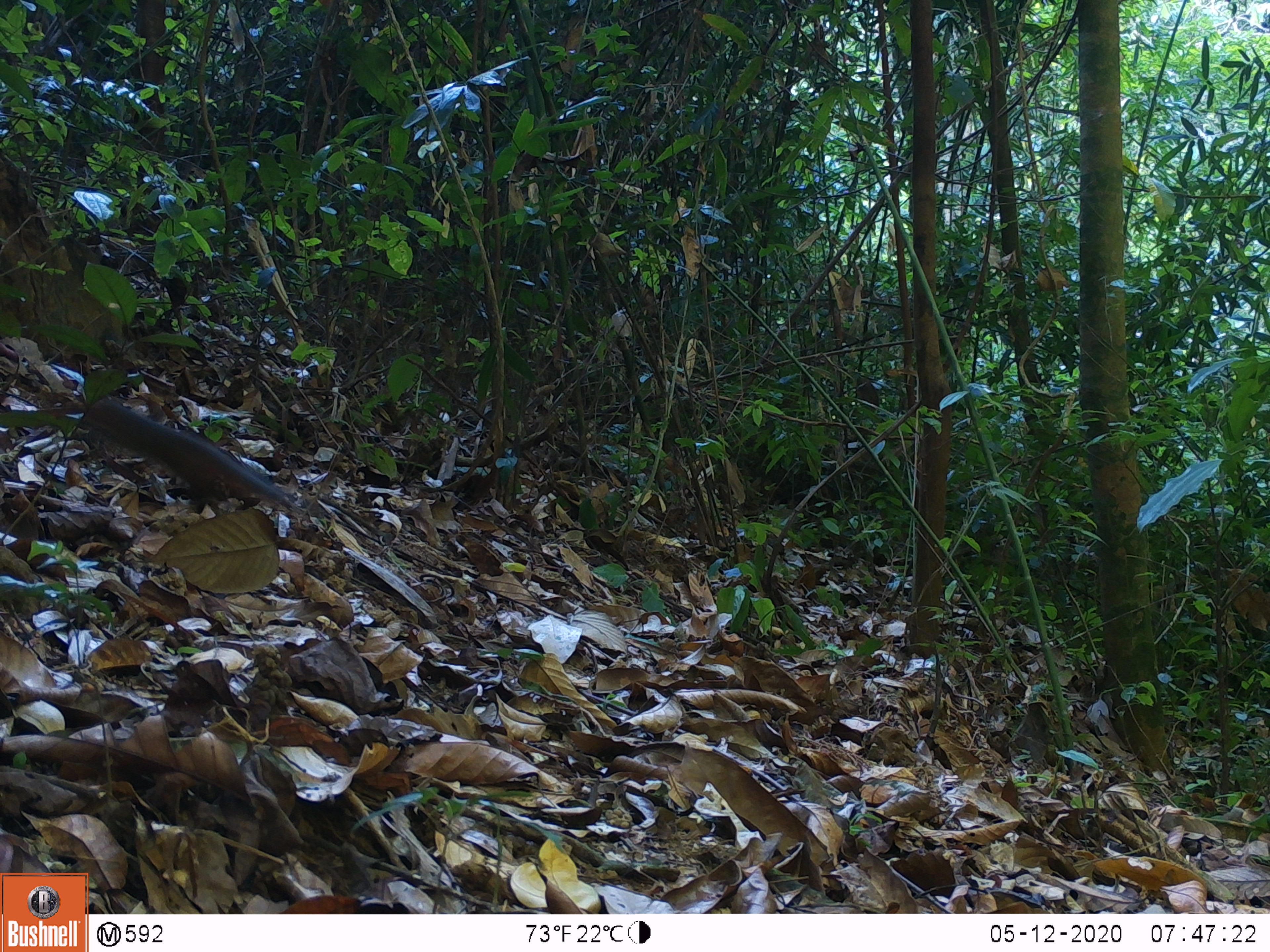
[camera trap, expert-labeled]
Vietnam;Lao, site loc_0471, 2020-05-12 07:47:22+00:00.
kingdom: Animalia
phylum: Chordata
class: Mammalia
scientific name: Mammalia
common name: mammal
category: unidentified small mammal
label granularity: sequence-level